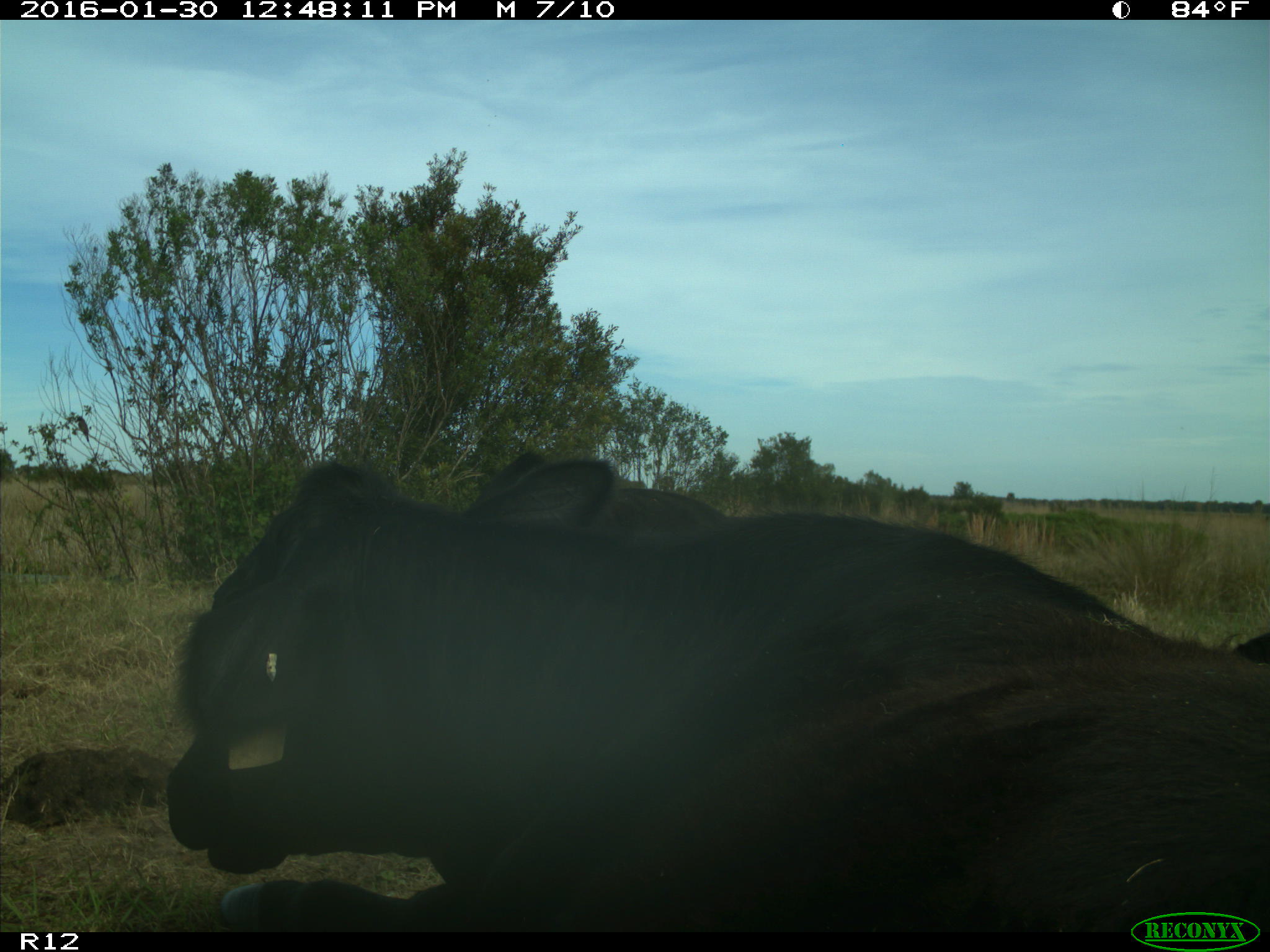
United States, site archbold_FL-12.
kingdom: Animalia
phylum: Chordata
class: Mammalia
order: Artiodactyla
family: Bovidae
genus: Bos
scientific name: Bos taurus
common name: domestic cow